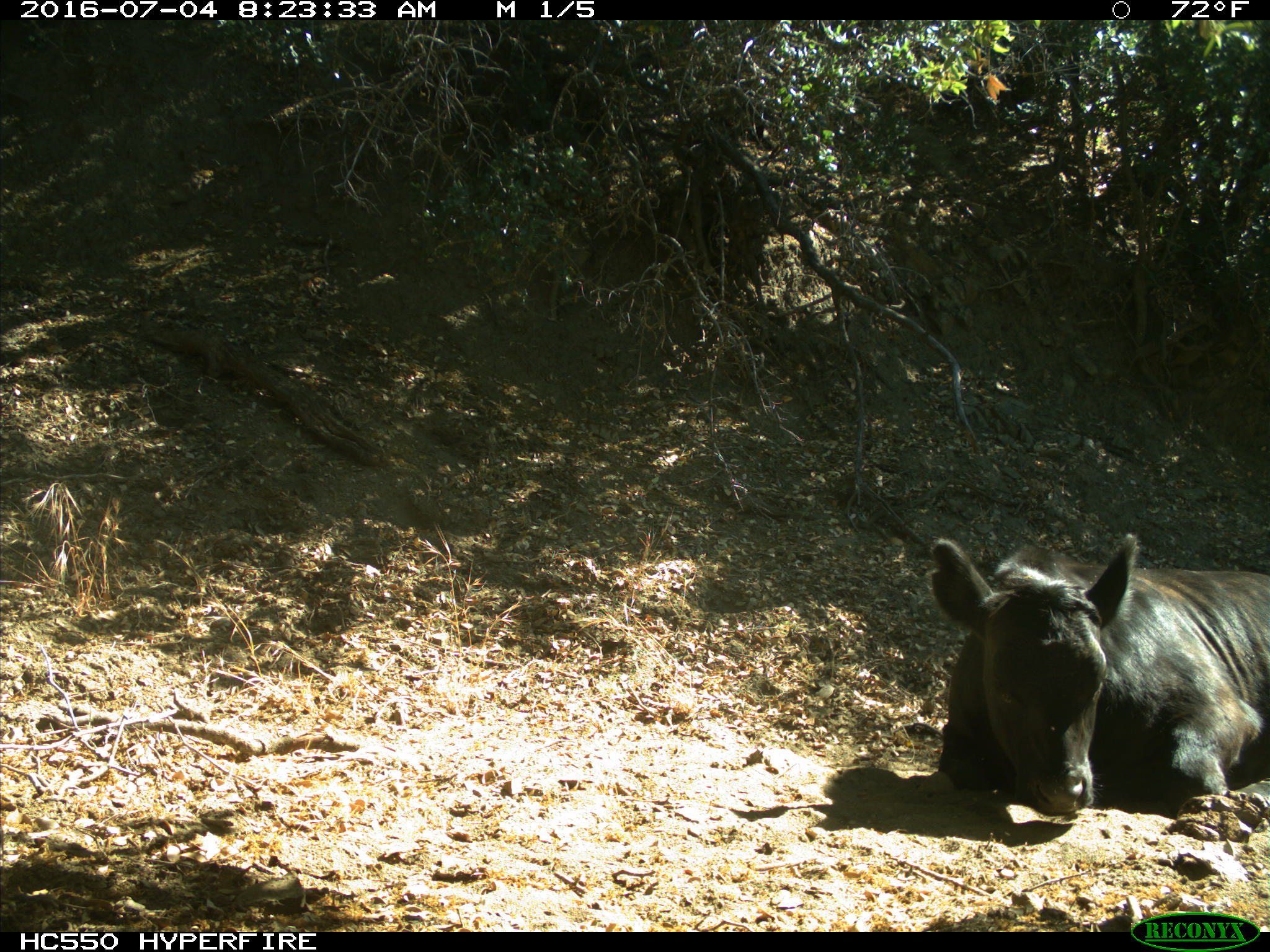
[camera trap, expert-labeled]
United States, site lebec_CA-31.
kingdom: Animalia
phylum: Chordata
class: Mammalia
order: Artiodactyla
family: Bovidae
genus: Bos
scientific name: Bos taurus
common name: domestic cow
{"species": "Bos taurus (domestic cow)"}